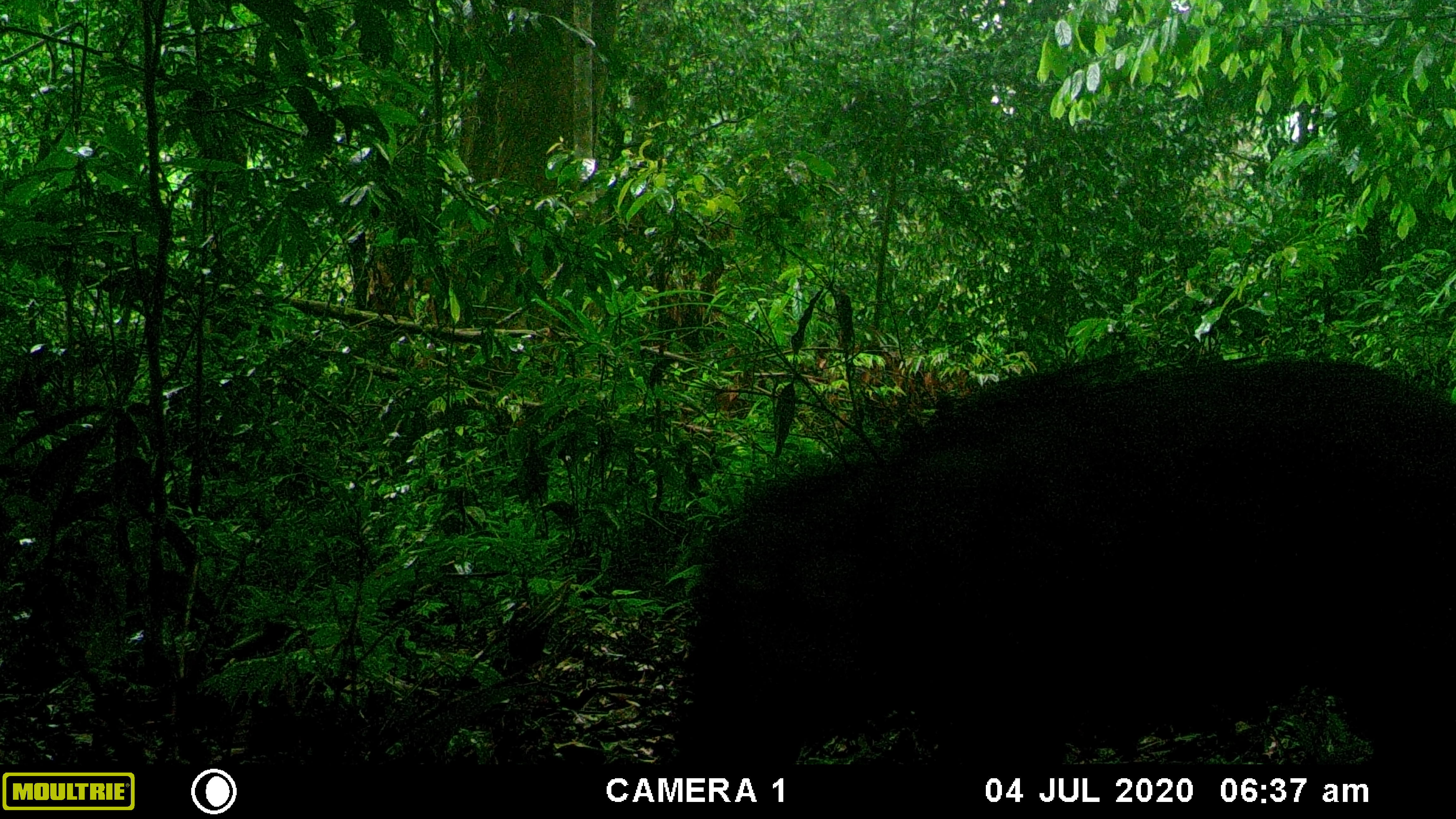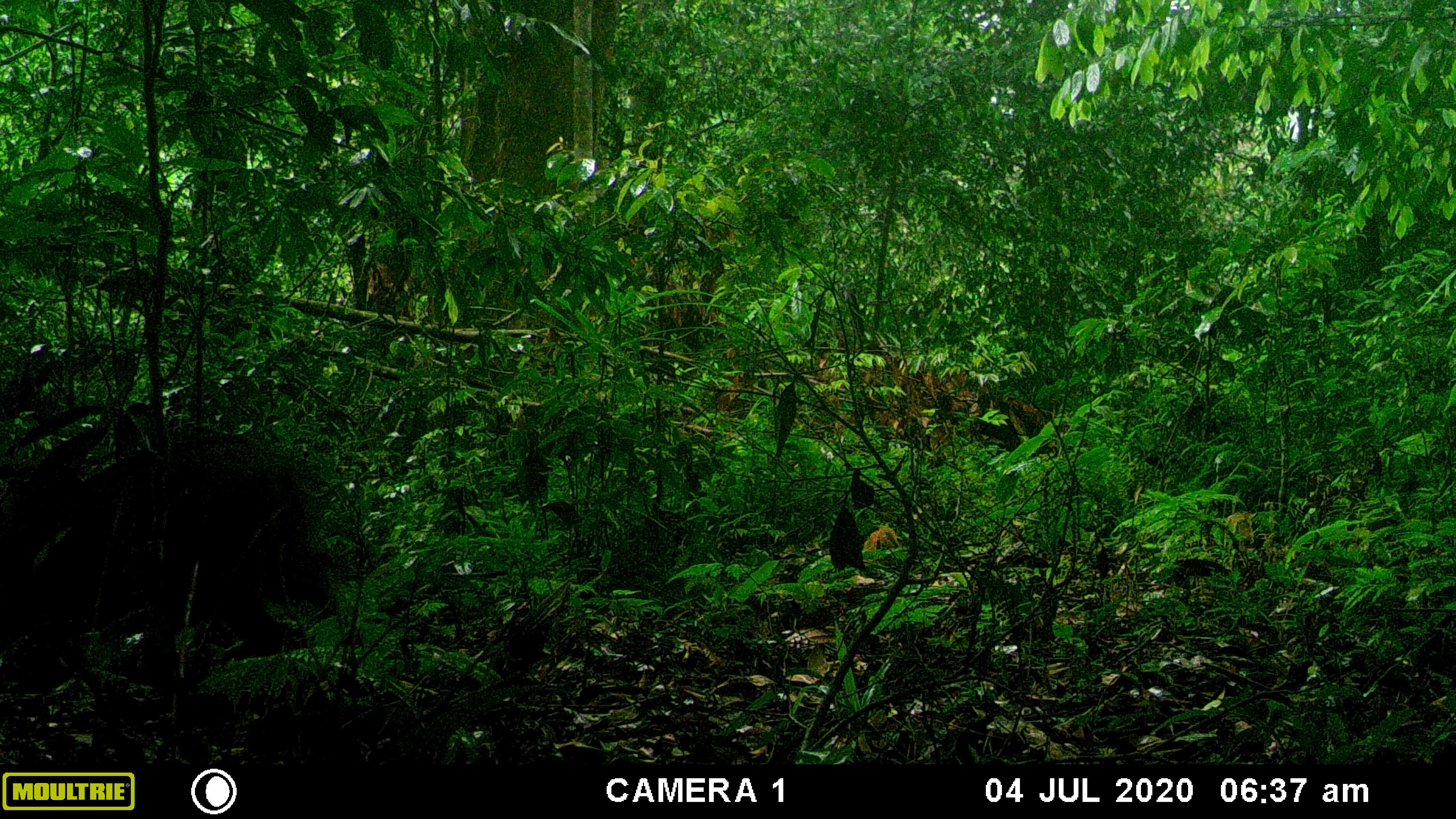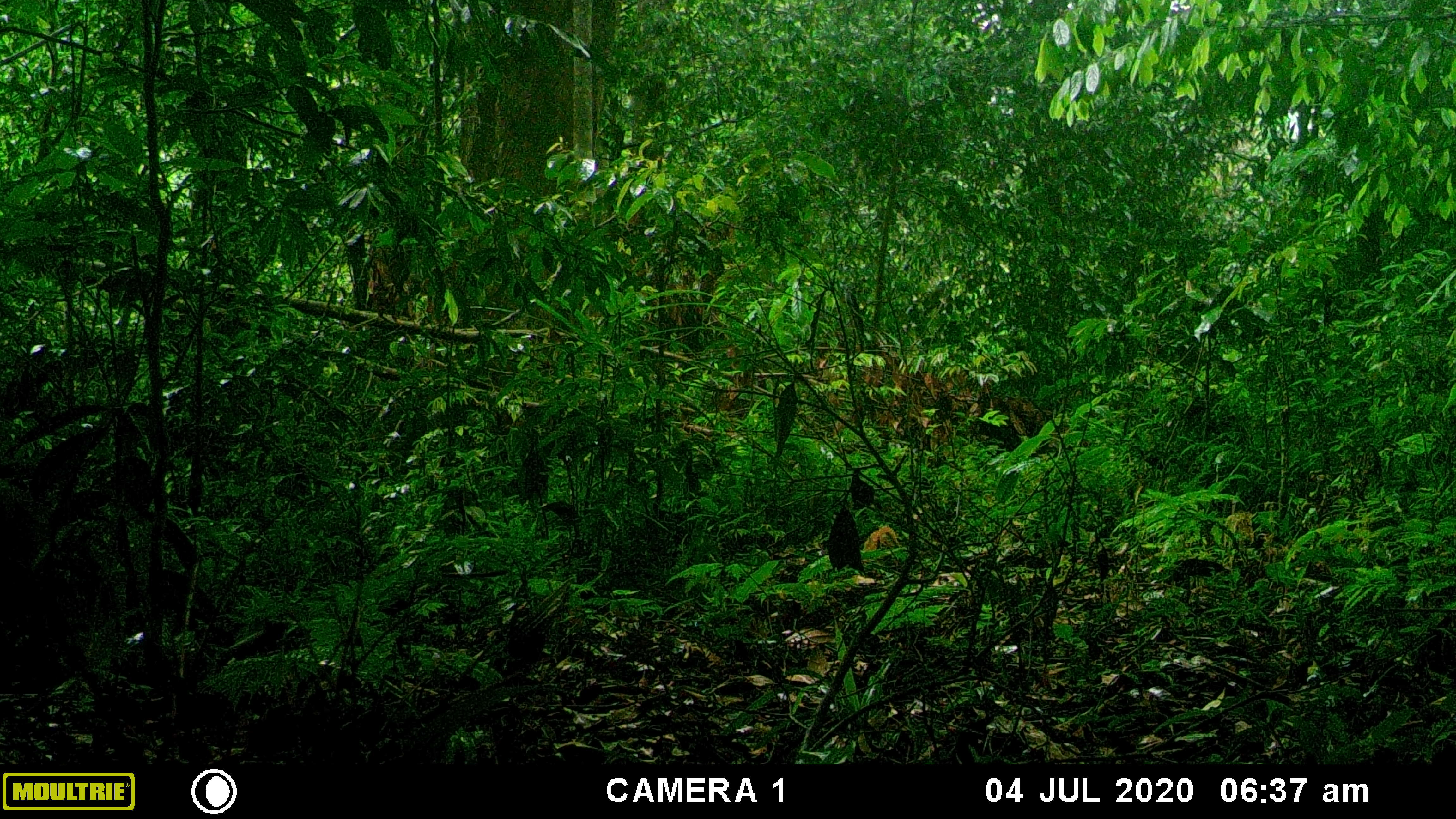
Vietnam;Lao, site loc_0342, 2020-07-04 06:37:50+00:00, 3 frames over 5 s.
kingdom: Animalia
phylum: Chordata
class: Mammalia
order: Artiodactyla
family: Suidae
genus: Sus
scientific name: Sus scrofa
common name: eurasian wild pig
Eurasian wild pig (Sus scrofa). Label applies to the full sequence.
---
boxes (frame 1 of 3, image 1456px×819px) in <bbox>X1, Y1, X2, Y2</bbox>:
eurasian wild pig: <bbox>667, 345, 1456, 764</bbox>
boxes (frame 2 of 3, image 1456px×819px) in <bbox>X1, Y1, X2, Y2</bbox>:
eurasian wild pig: <bbox>0, 409, 339, 658</bbox>